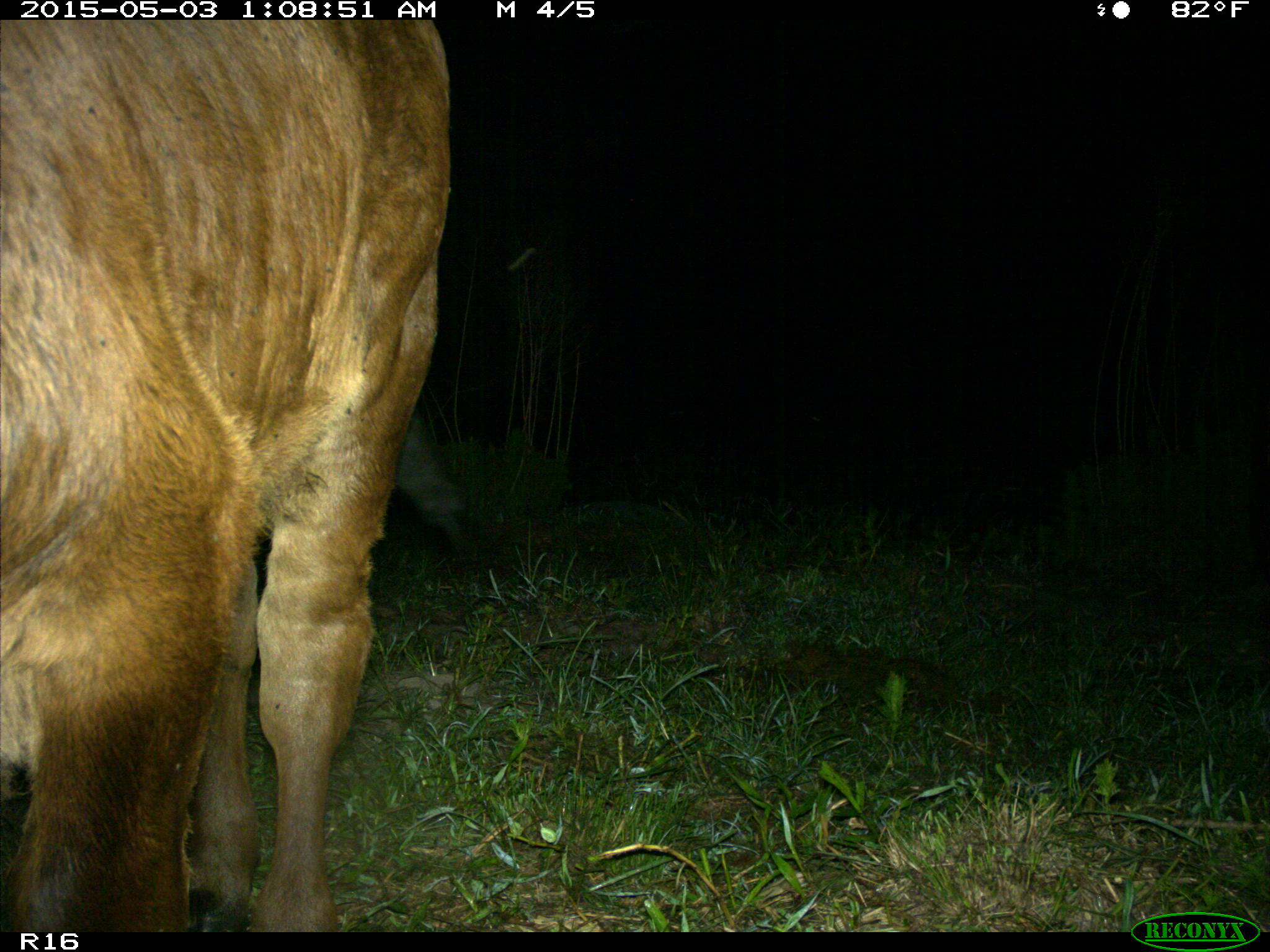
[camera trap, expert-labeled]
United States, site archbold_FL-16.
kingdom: Animalia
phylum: Chordata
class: Mammalia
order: Artiodactyla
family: Bovidae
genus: Bos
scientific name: Bos taurus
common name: domestic cow